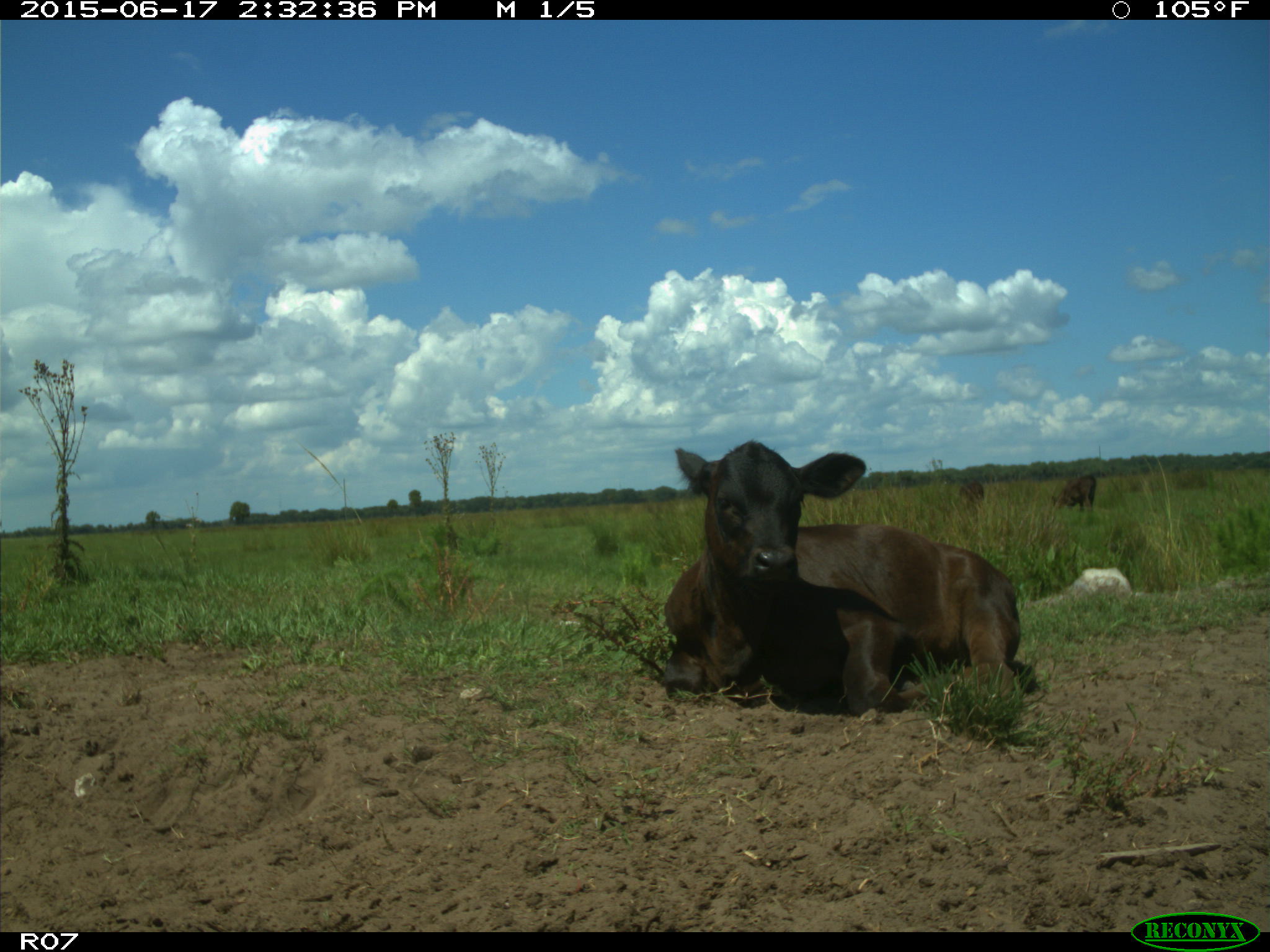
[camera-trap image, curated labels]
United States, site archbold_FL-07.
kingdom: Animalia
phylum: Chordata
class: Mammalia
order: Artiodactyla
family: Bovidae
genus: Bos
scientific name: Bos taurus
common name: domestic cow